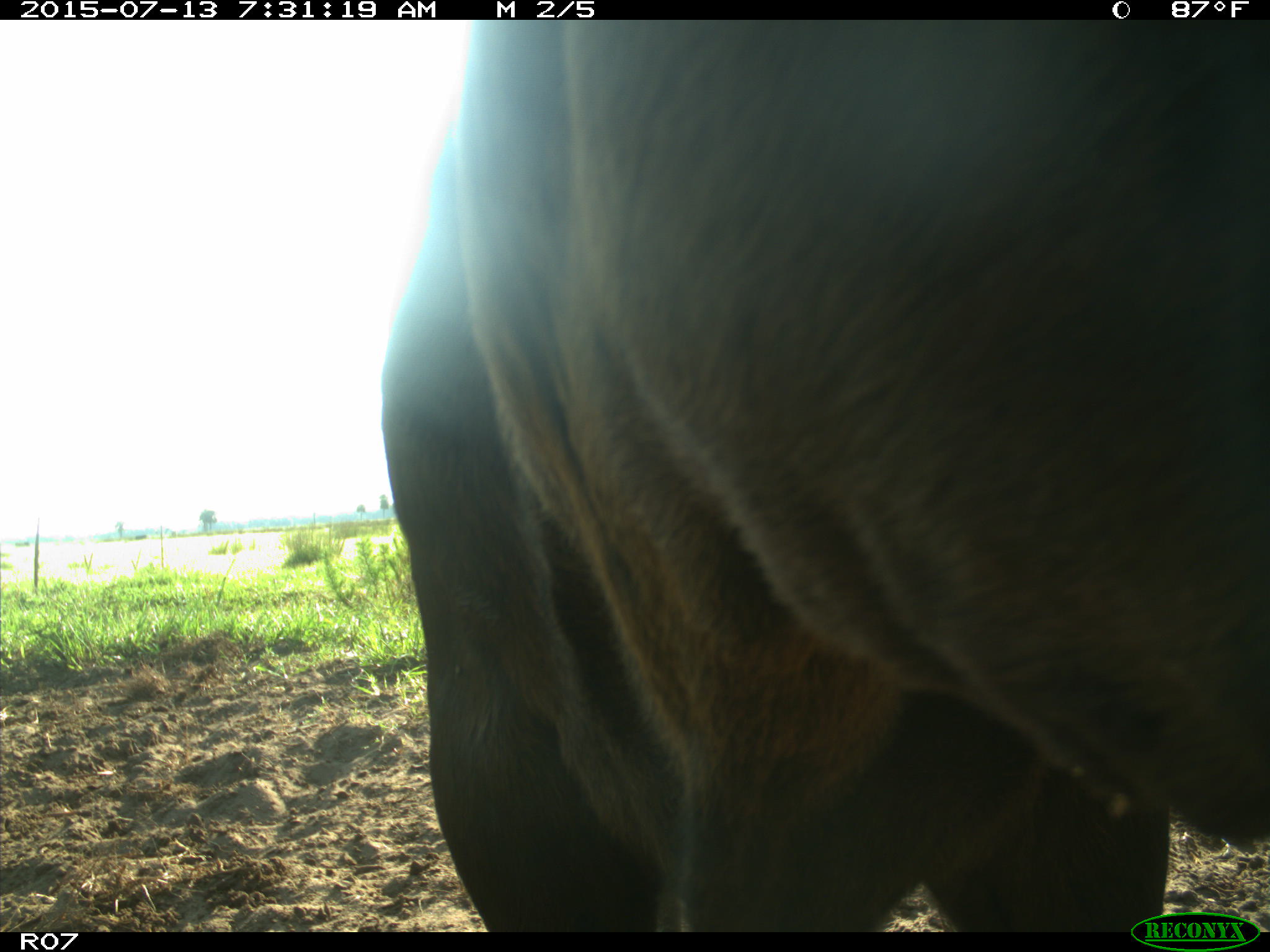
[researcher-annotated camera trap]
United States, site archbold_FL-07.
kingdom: Animalia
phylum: Chordata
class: Mammalia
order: Artiodactyla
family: Bovidae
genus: Bos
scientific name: Bos taurus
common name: domestic cow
Bos taurus (domestic cow).